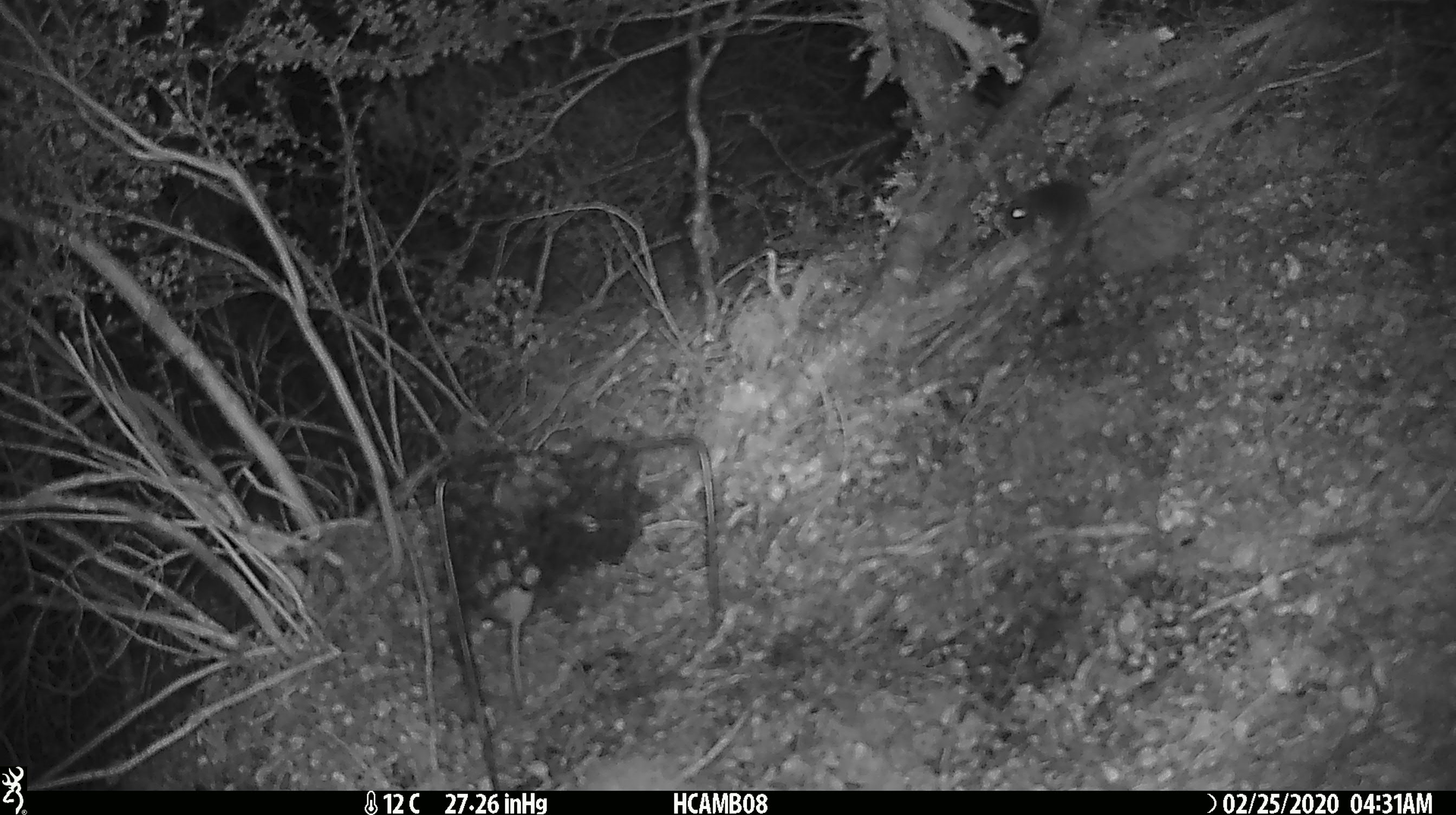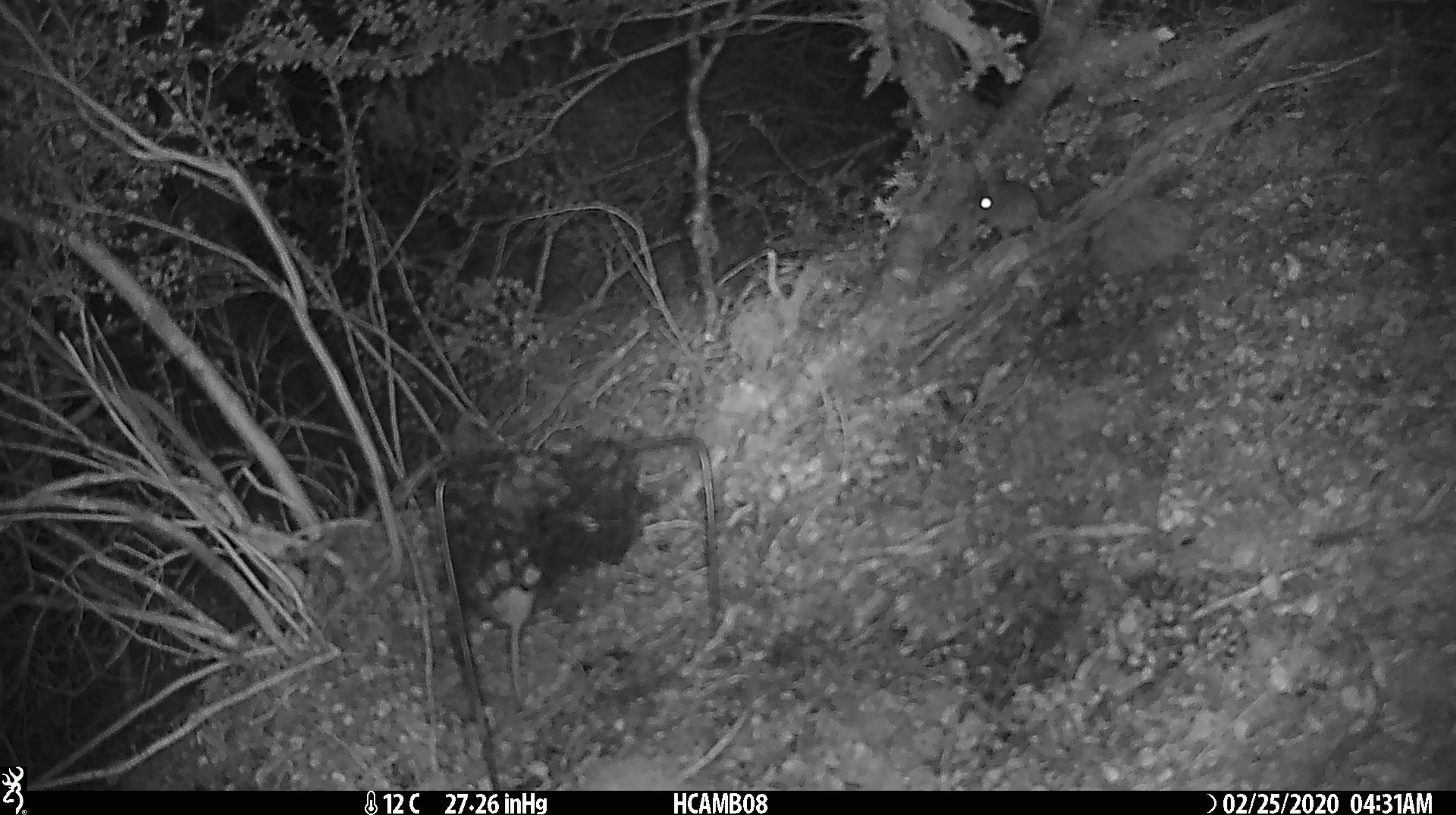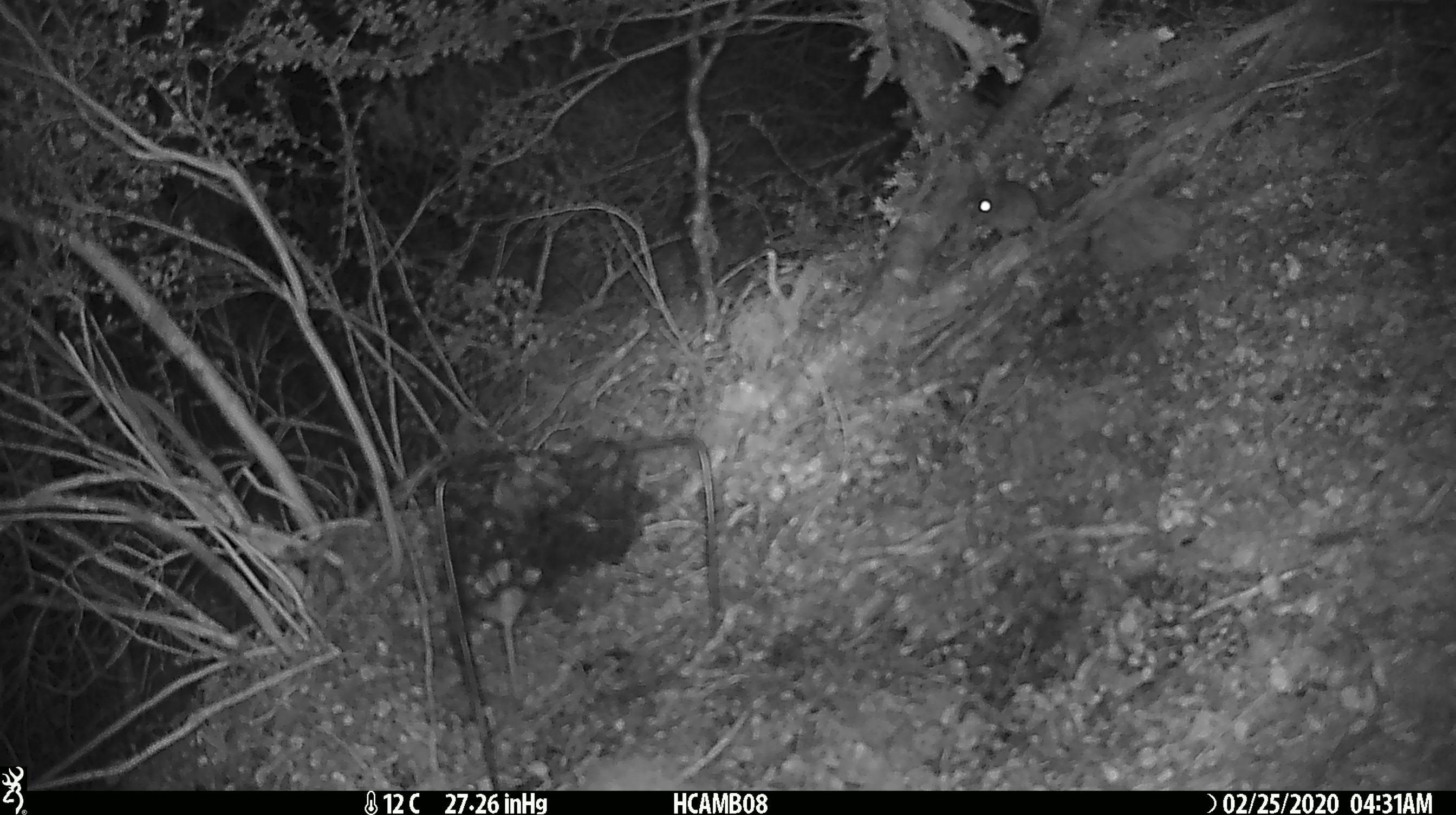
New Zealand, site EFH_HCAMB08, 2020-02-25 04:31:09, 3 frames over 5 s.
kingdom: Animalia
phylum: Chordata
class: Mammalia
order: Rodentia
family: Muridae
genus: Mus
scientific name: Mus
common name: mouse